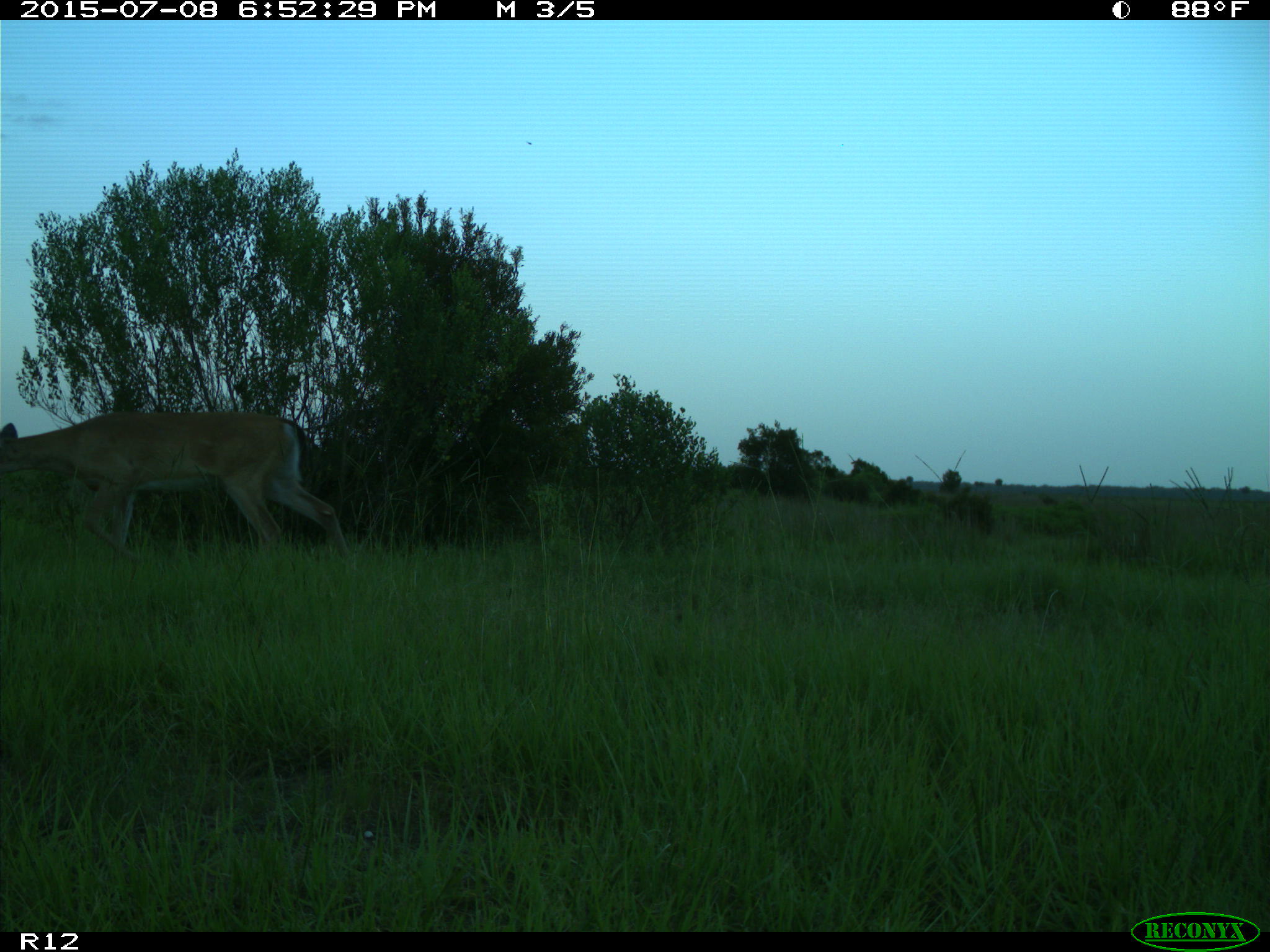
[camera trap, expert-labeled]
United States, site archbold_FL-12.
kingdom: Animalia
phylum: Chordata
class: Mammalia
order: Artiodactyla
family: Cervidae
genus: Odocoileus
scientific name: Odocoileus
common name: deer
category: unidentified deer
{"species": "unidentified deer (deer) (Odocoileus)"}